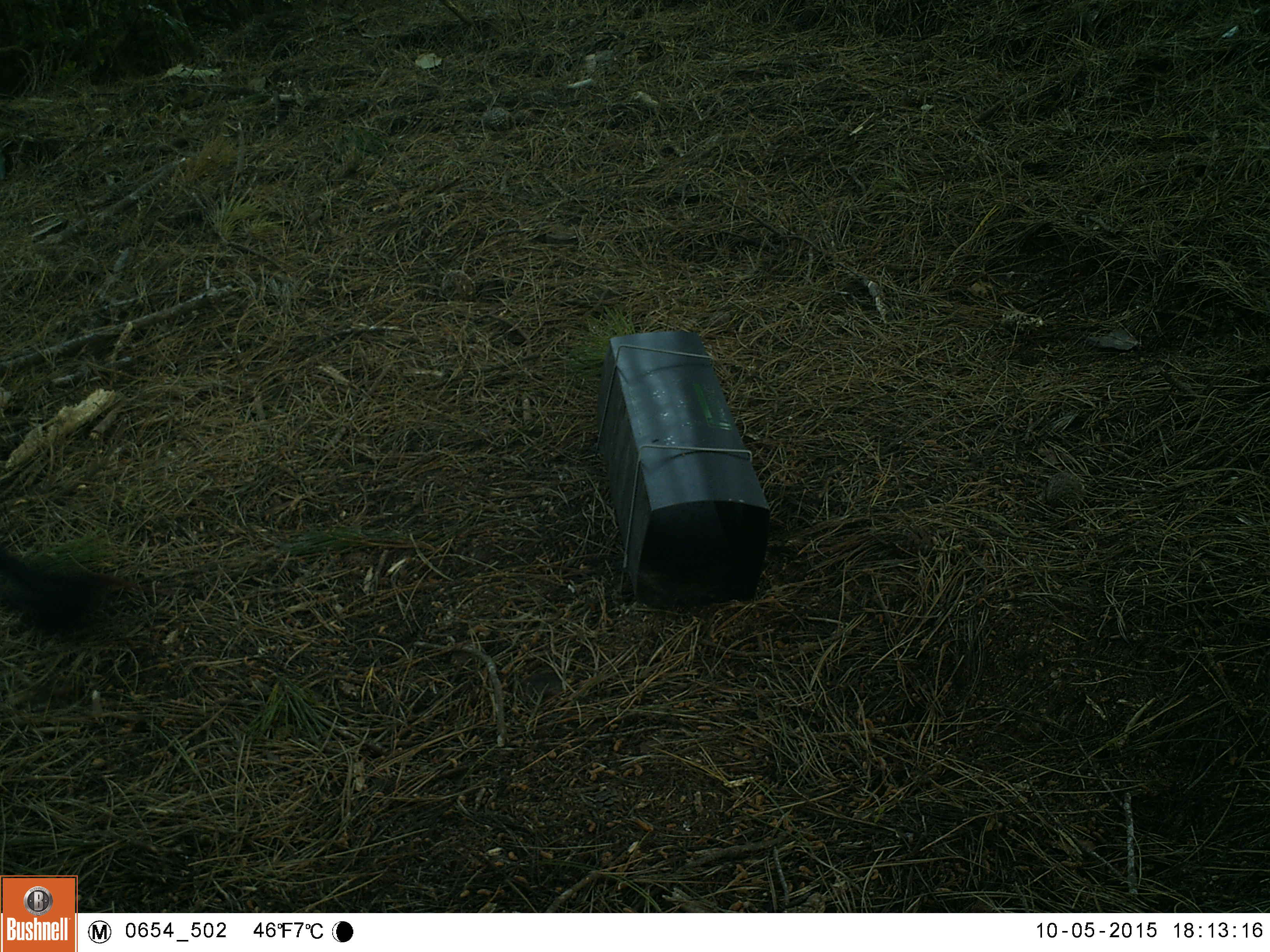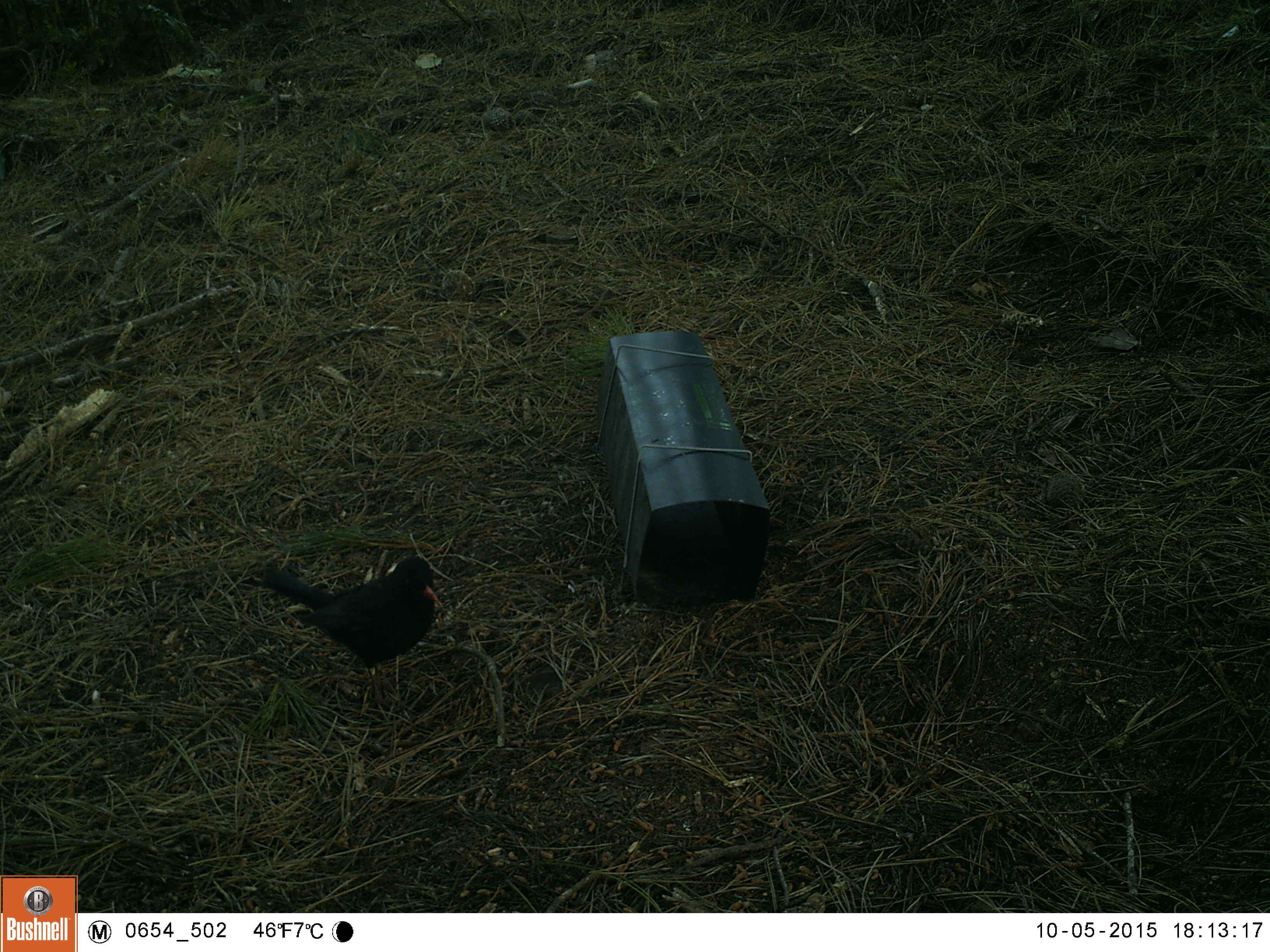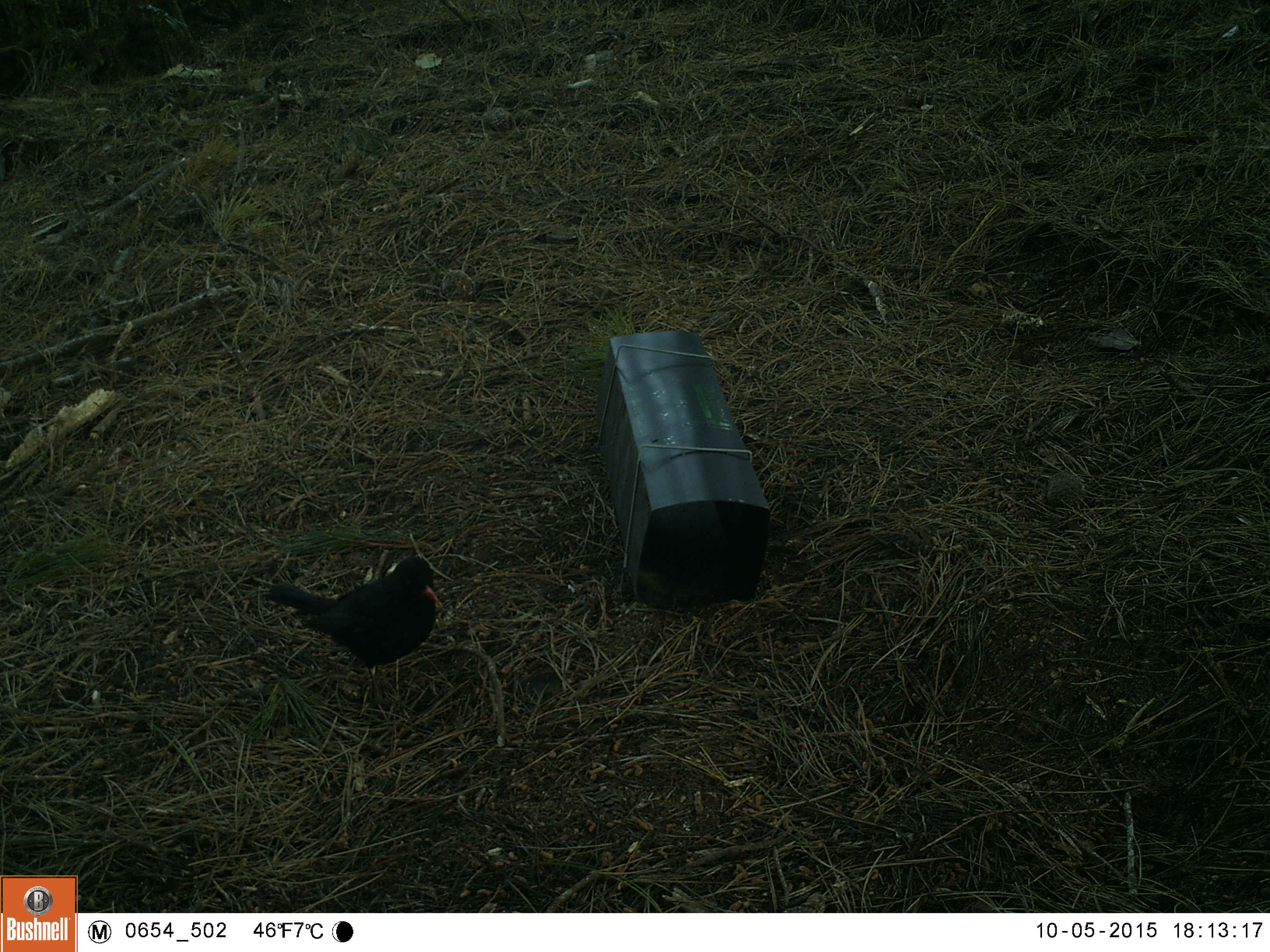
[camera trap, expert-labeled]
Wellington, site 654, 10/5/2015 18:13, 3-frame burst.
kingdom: Animalia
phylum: Chordata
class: Aves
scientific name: Aves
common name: bird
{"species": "bird (Aves)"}